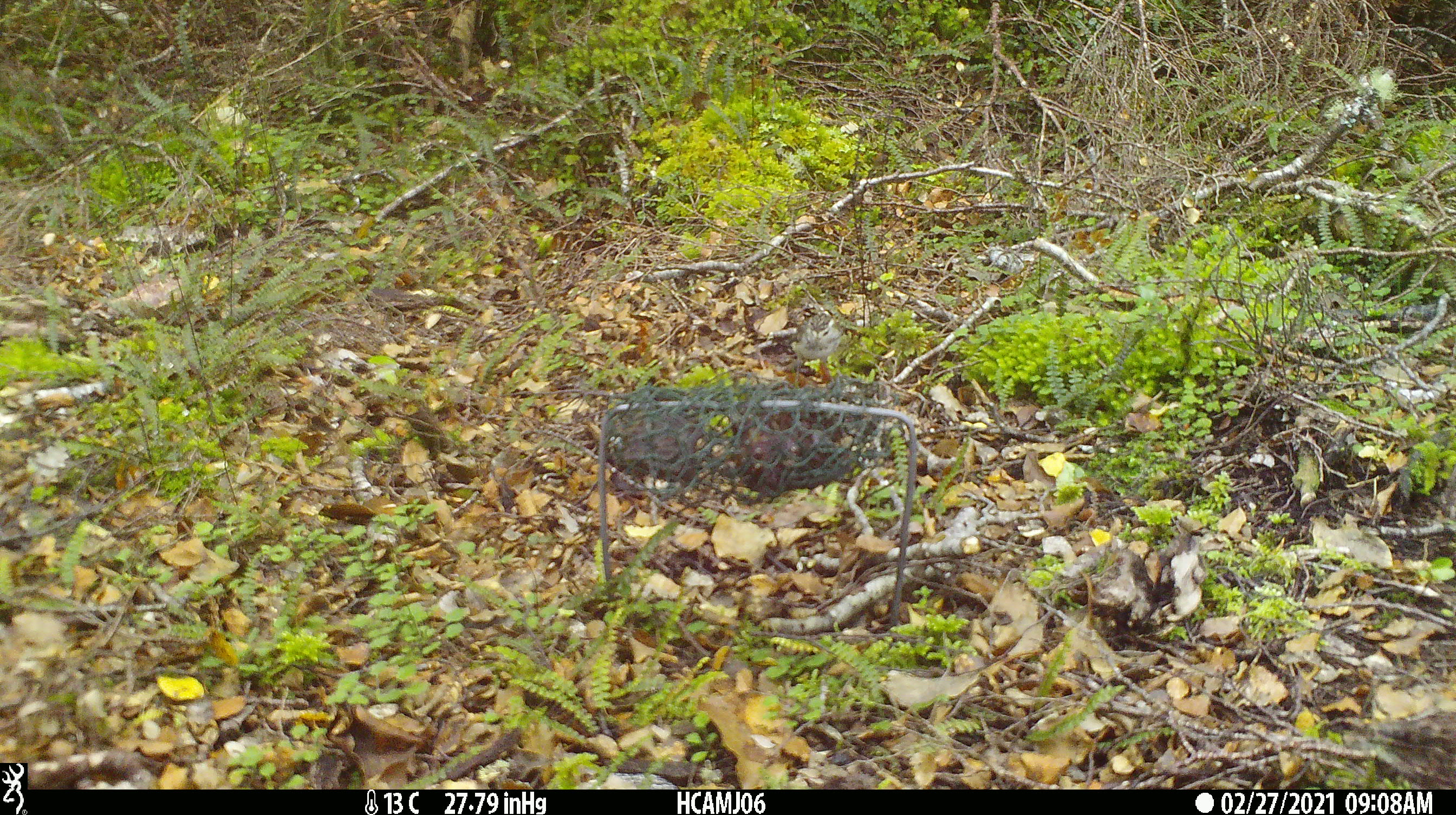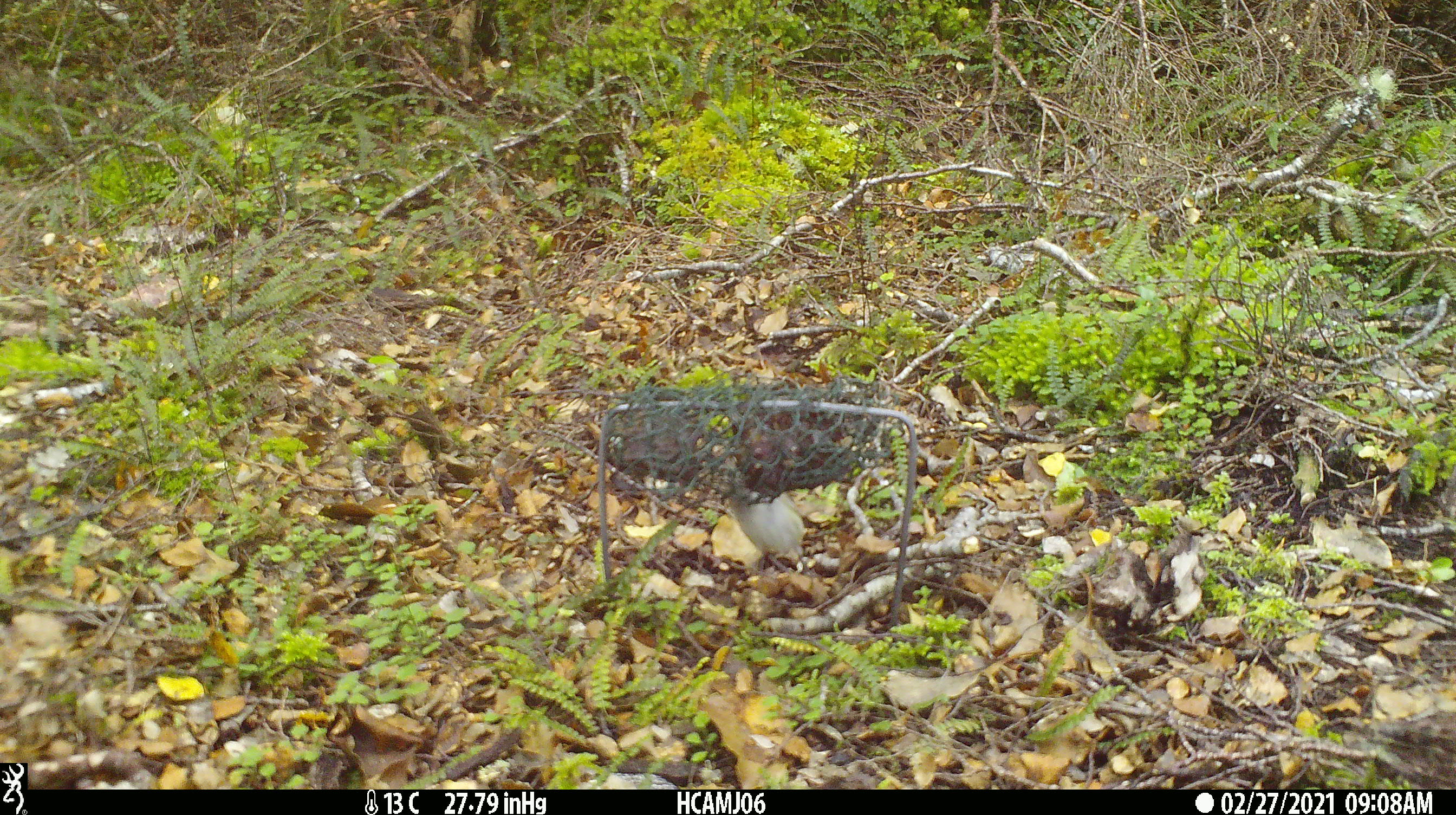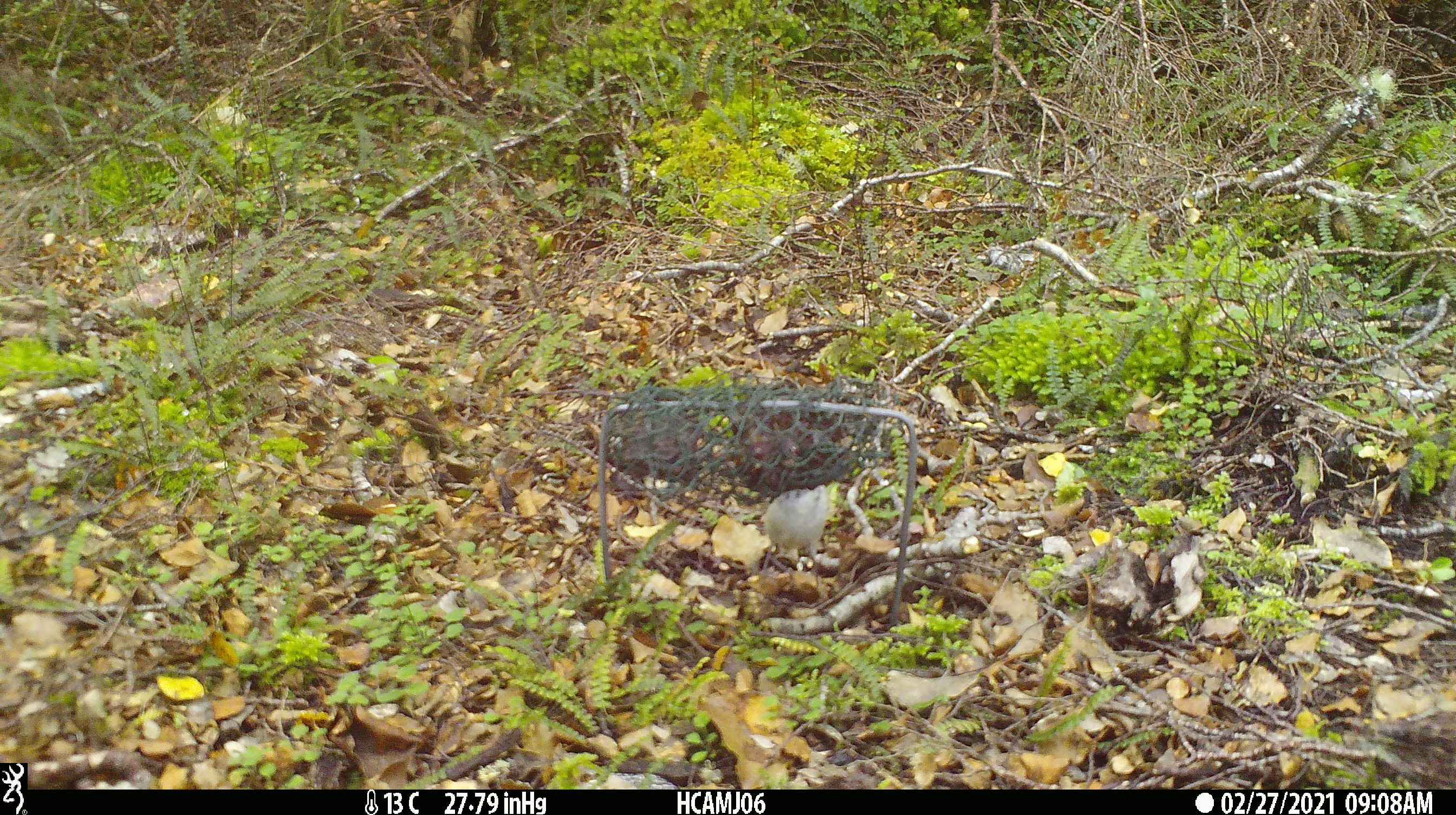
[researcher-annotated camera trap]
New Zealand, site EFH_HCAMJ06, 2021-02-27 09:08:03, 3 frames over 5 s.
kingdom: Animalia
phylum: Chordata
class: Aves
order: Passeriformes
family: Acanthisittidae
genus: Acanthisitta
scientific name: Acanthisitta chloris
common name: rifleman